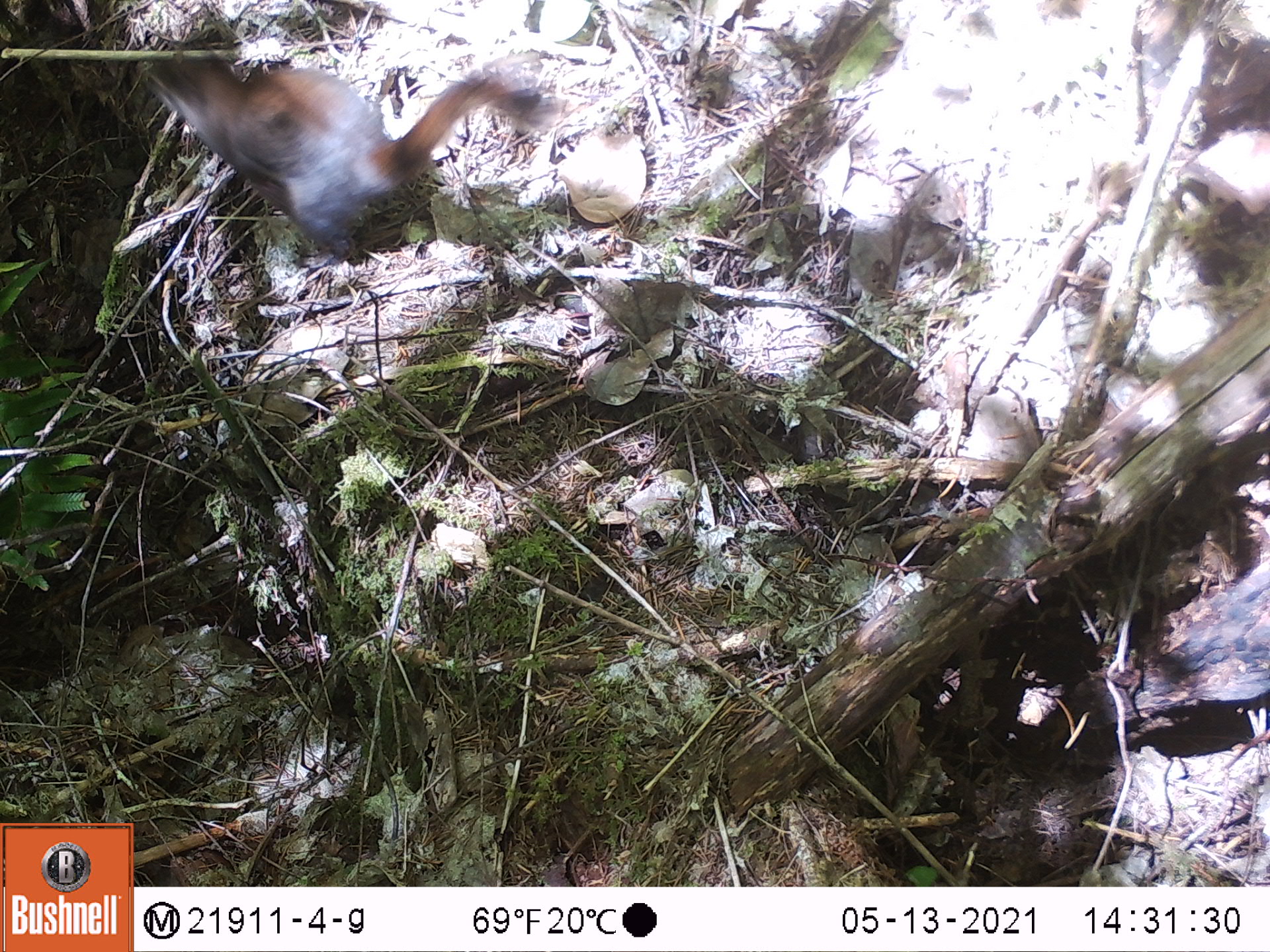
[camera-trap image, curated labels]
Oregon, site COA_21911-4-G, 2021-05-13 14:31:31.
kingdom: Animalia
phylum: Chordata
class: Mammalia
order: Rodentia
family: Sciuridae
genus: Tamiasciurus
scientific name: Tamiasciurus douglasii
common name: douglas squirrel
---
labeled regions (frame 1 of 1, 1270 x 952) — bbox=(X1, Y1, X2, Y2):
douglas squirrel: bbox=(133, 19, 553, 269)